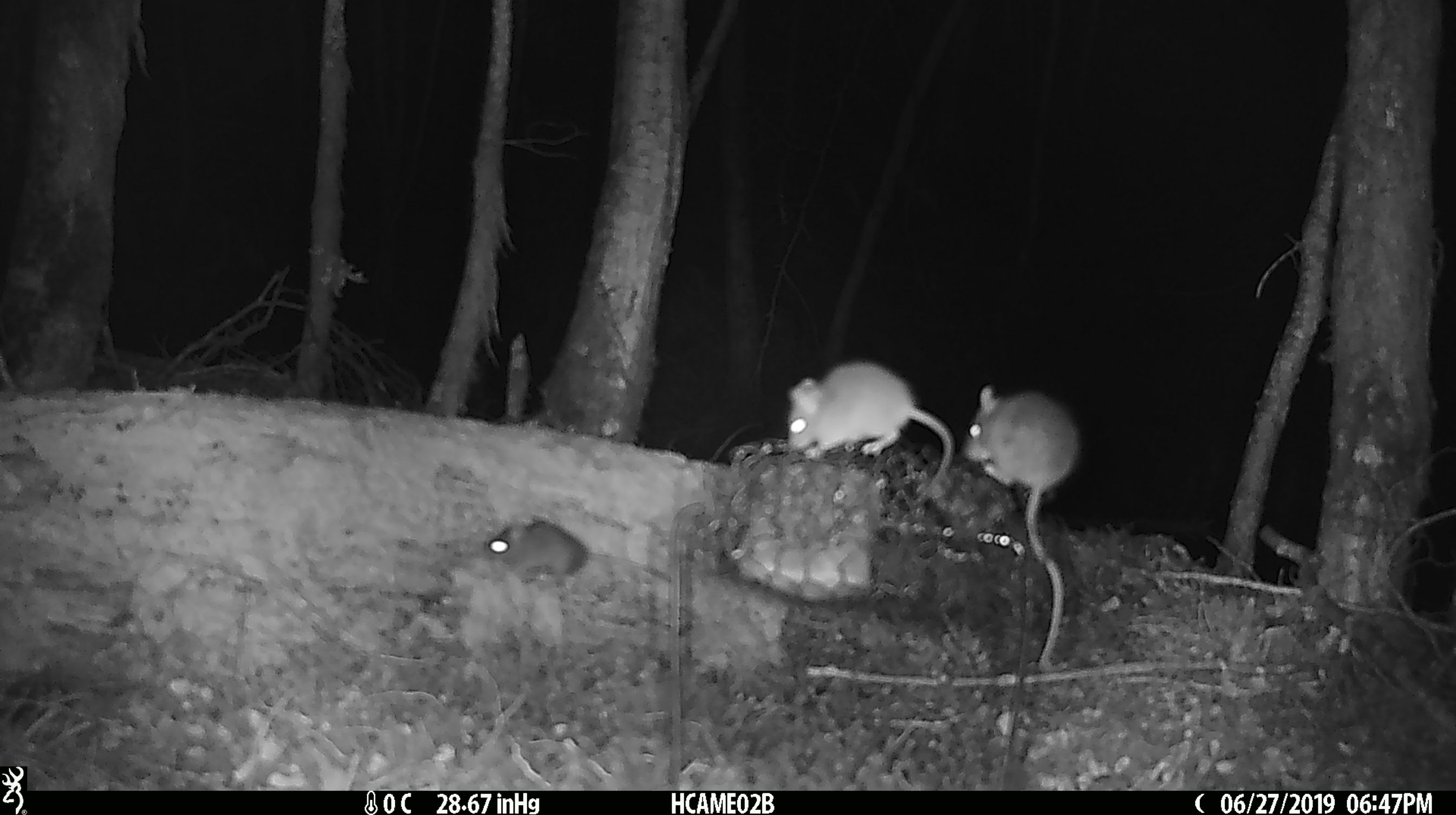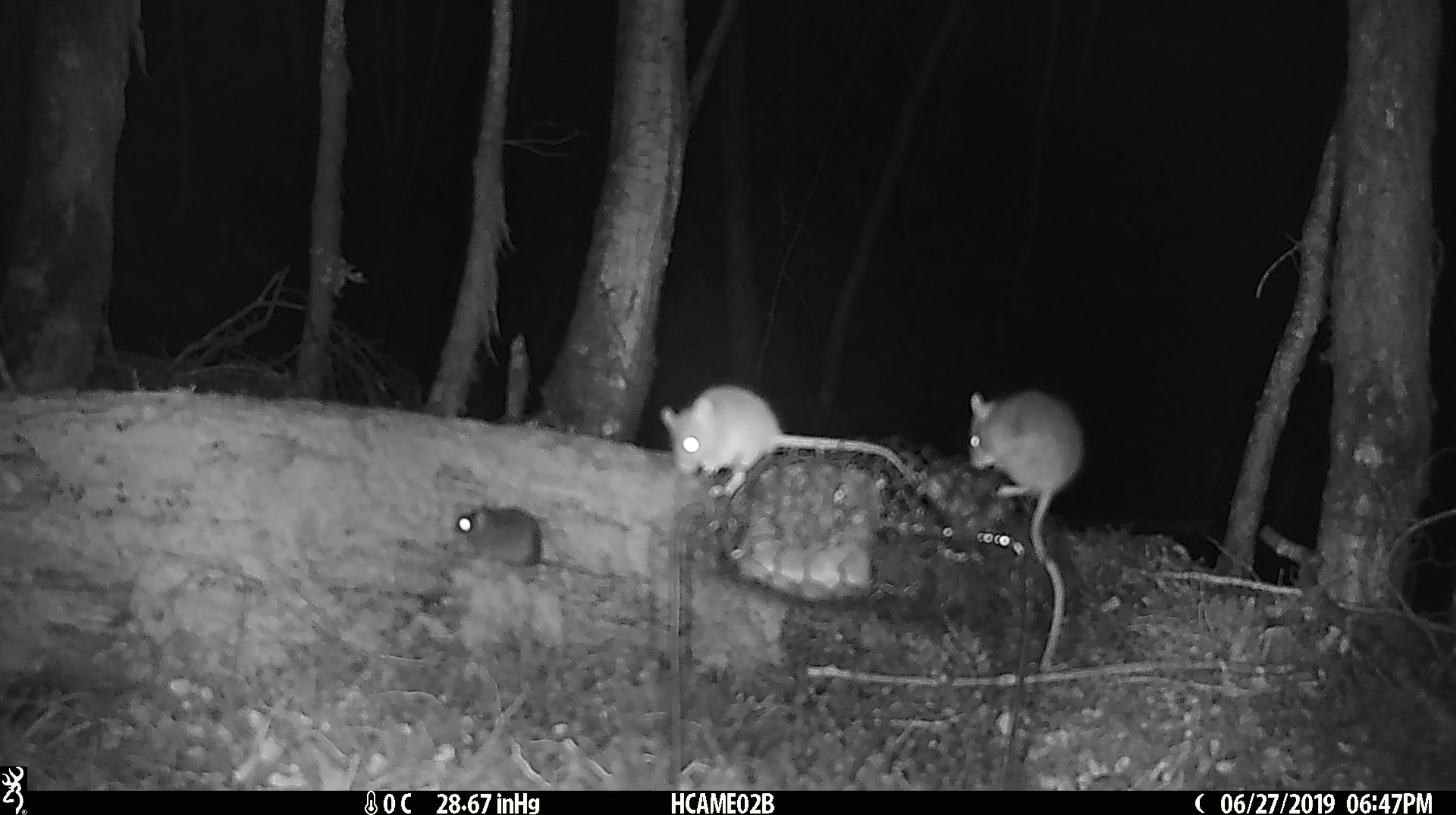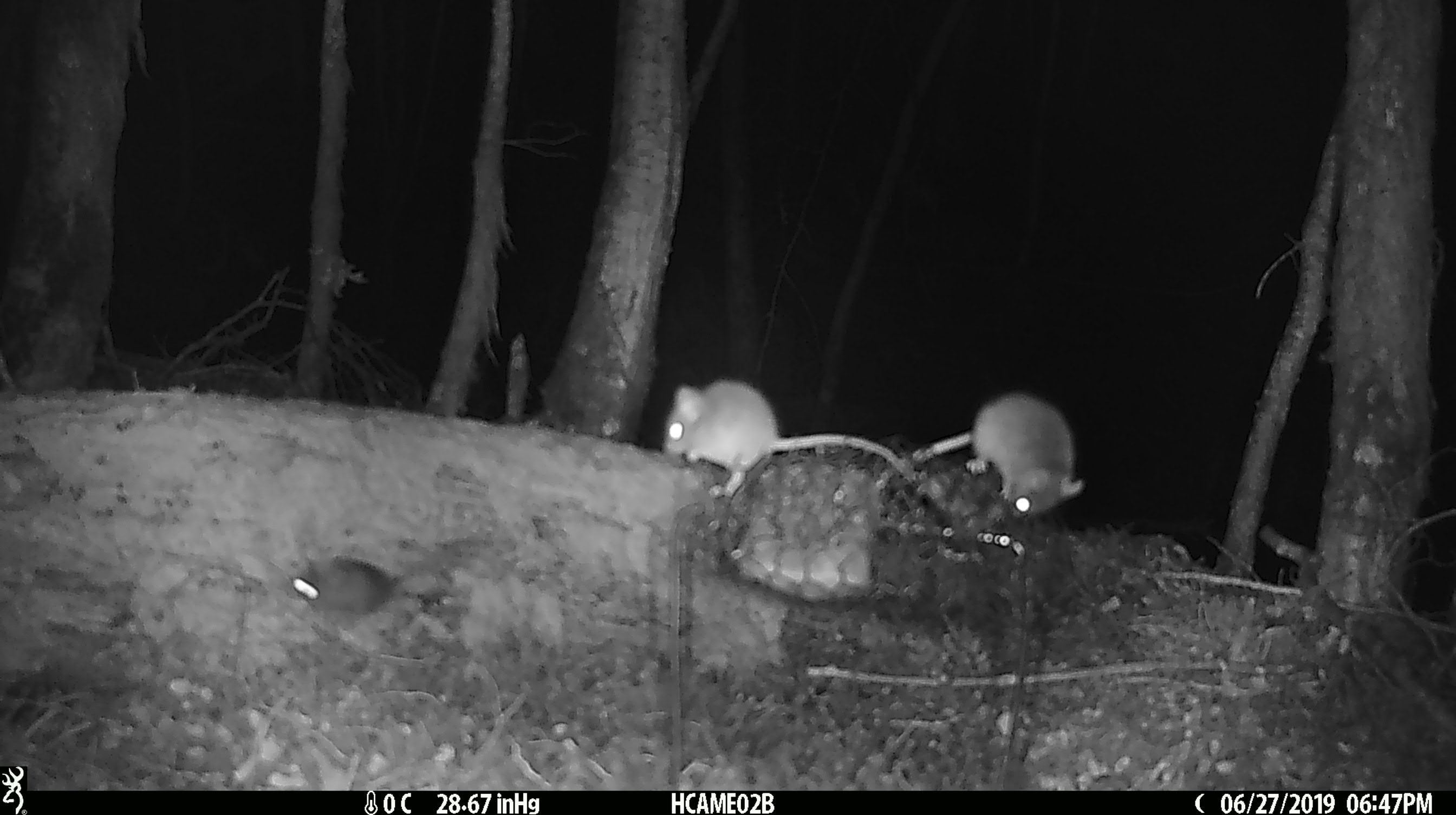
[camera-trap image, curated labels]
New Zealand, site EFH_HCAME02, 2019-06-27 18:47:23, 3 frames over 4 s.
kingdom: Animalia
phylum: Chordata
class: Mammalia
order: Rodentia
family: Muridae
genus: Mus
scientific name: Mus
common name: mouse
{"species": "mouse (Mus)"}